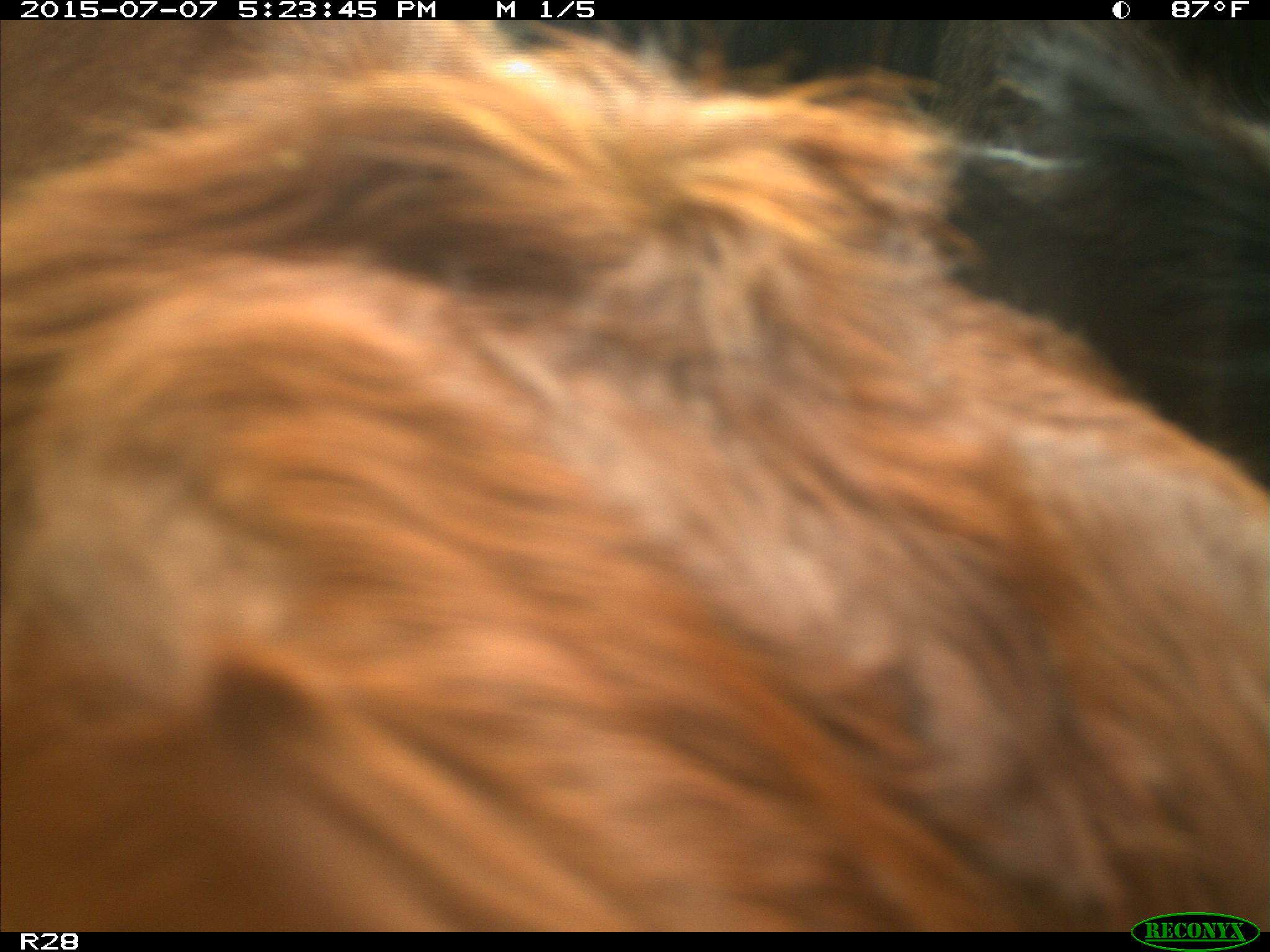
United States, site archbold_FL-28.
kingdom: Animalia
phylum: Chordata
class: Mammalia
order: Artiodactyla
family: Bovidae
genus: Bos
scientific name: Bos taurus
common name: domestic cow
Bos taurus (domestic cow).